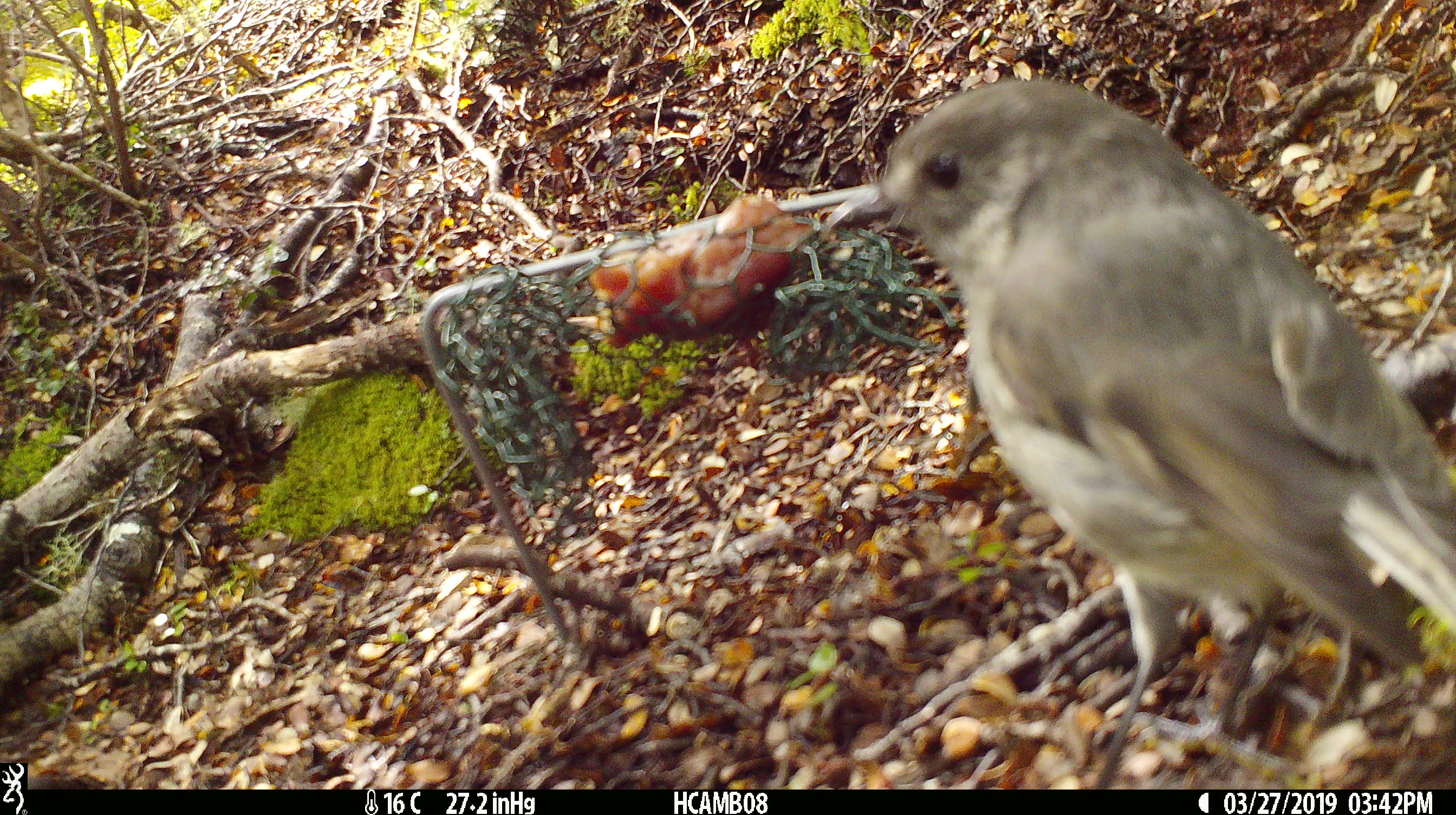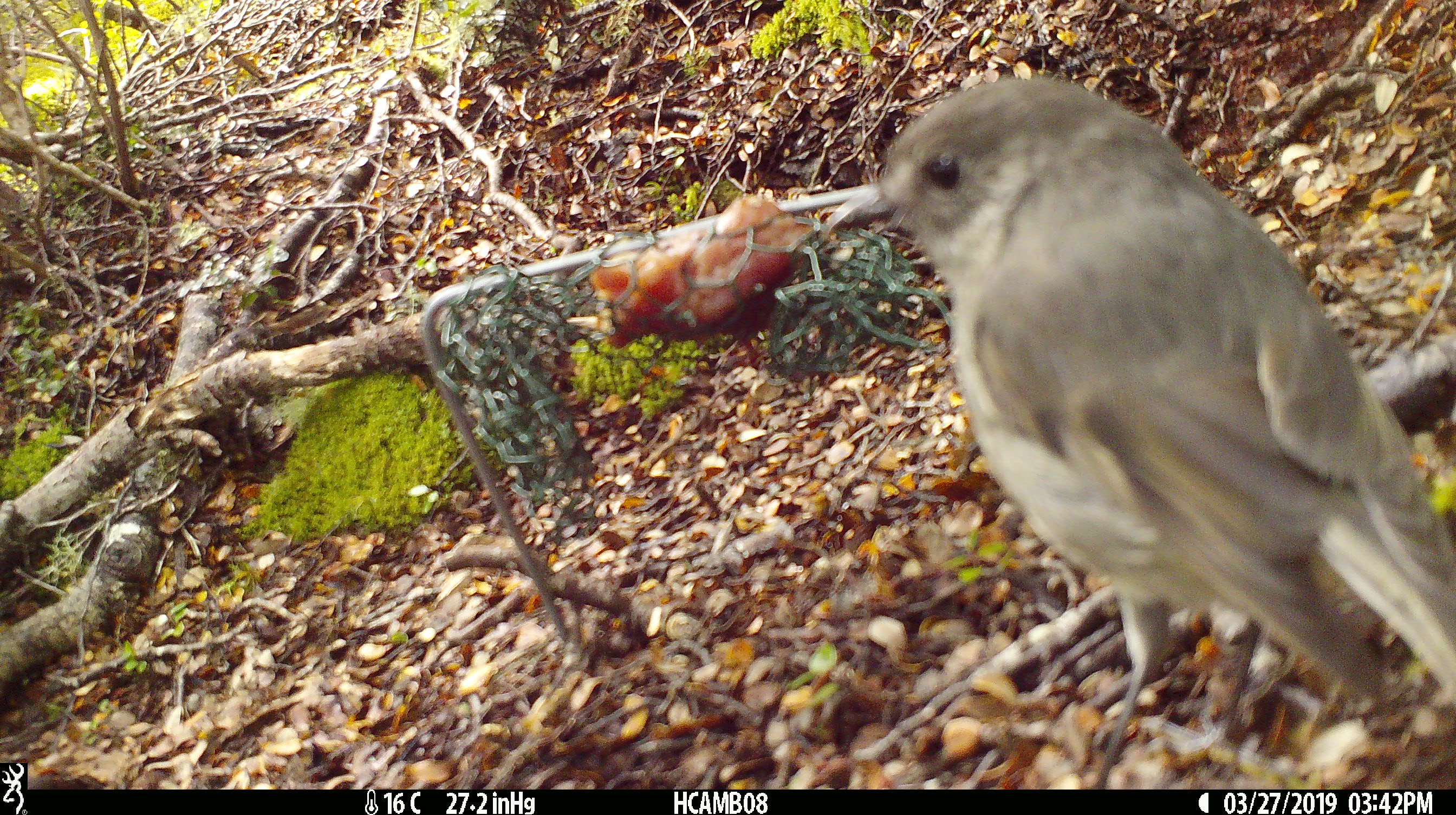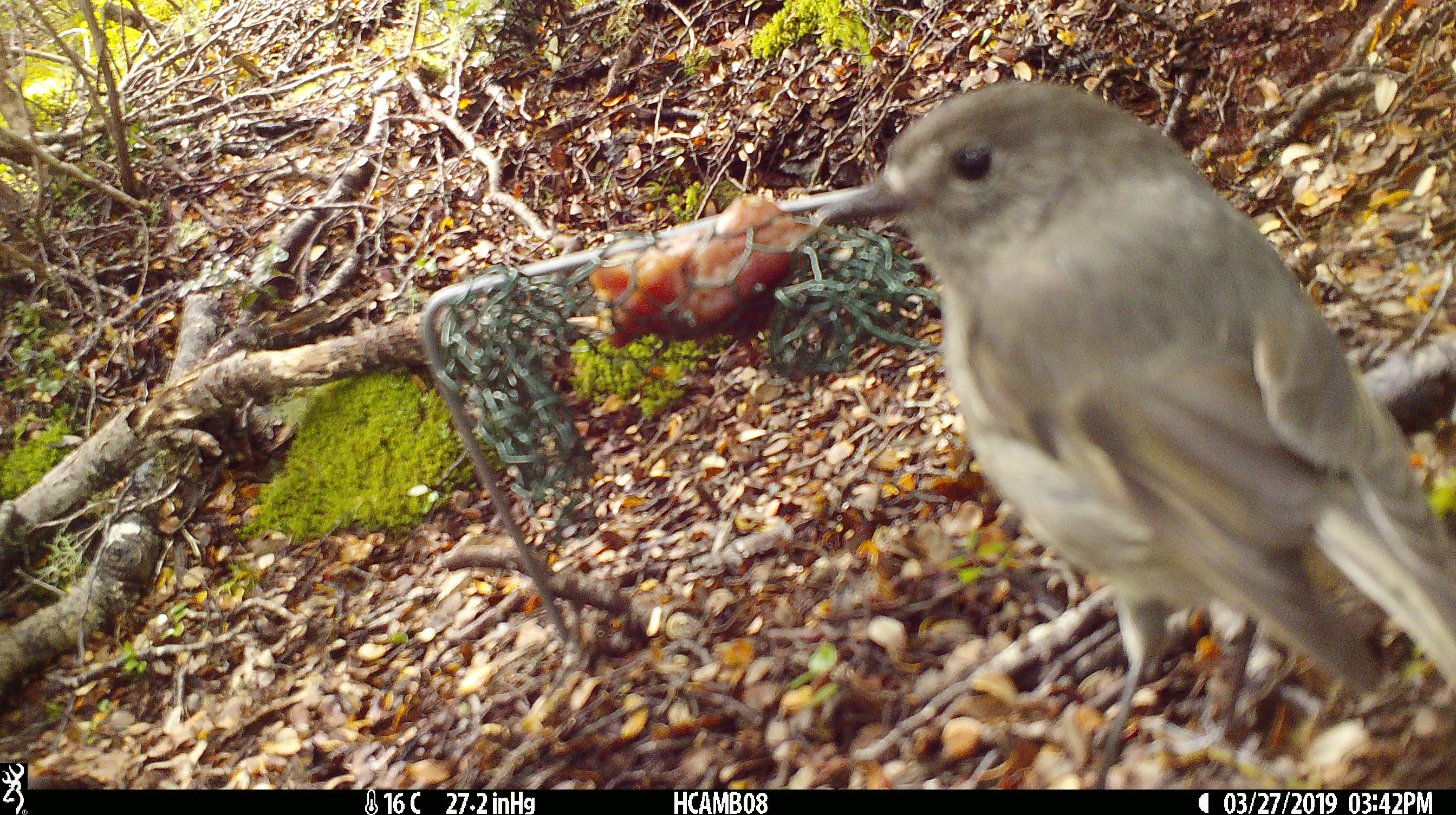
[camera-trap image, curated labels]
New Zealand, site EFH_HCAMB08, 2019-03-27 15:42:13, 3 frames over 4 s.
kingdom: Animalia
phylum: Chordata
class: Aves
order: Passeriformes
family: Petroicidae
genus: Petroica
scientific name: Petroica australis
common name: new zealand robin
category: robin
Robin (new zealand robin) (Petroica australis).